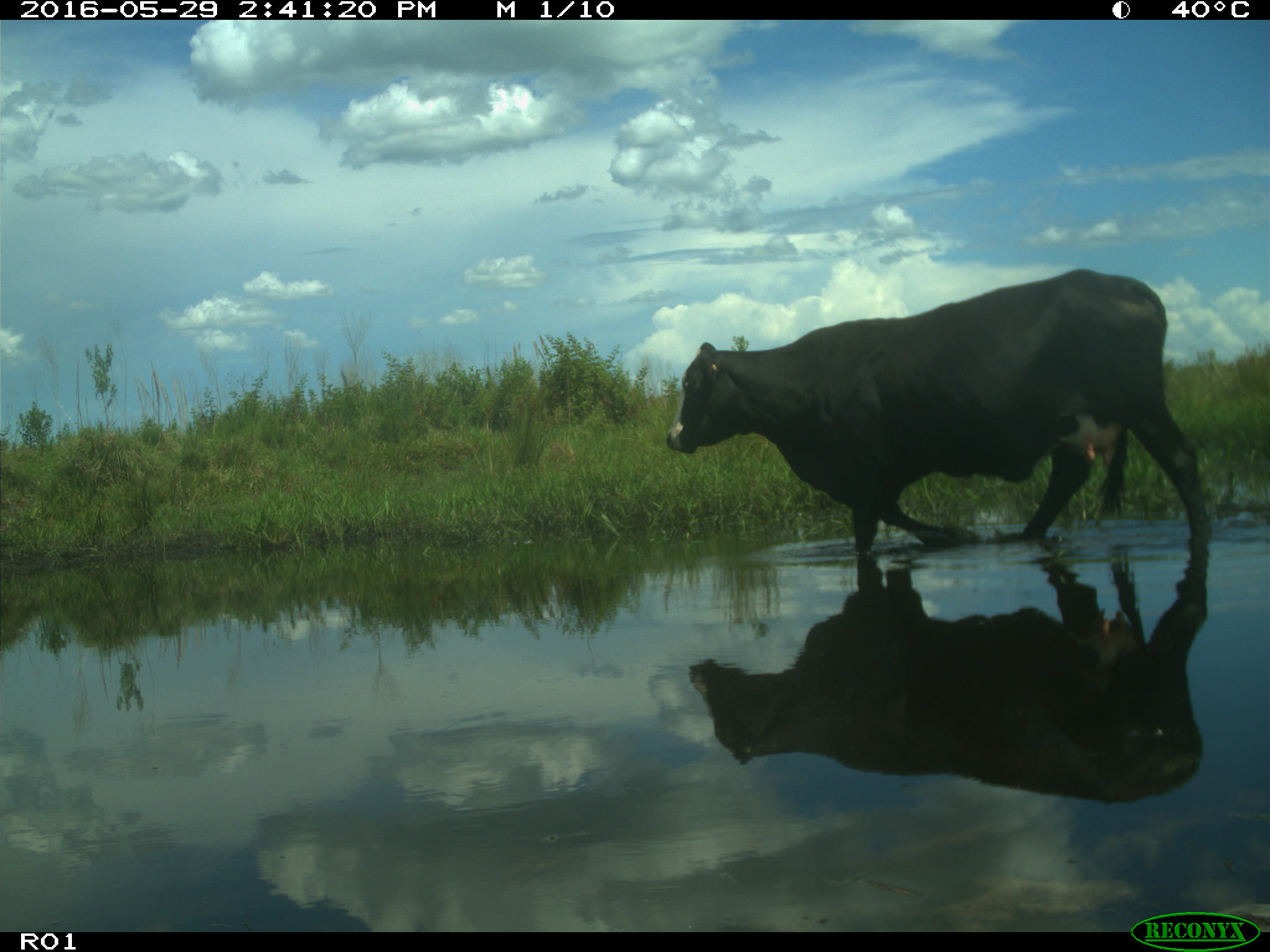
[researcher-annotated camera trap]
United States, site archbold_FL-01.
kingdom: Animalia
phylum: Chordata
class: Mammalia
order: Artiodactyla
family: Bovidae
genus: Bos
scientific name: Bos taurus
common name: domestic cow